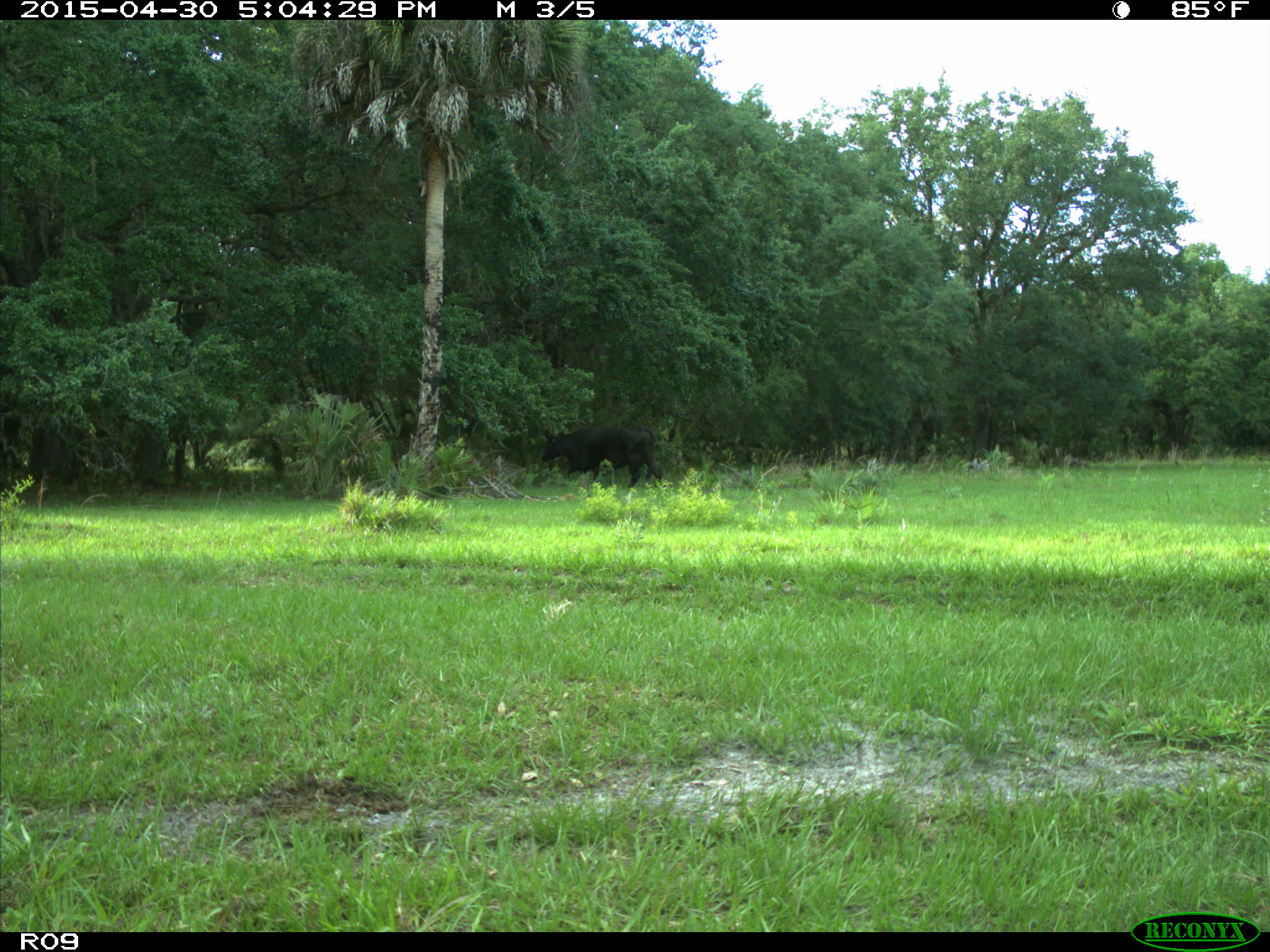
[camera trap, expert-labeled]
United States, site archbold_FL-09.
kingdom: Animalia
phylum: Chordata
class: Mammalia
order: Artiodactyla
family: Bovidae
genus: Bos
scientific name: Bos taurus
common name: domestic cow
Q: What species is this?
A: Bos taurus (domestic cow).